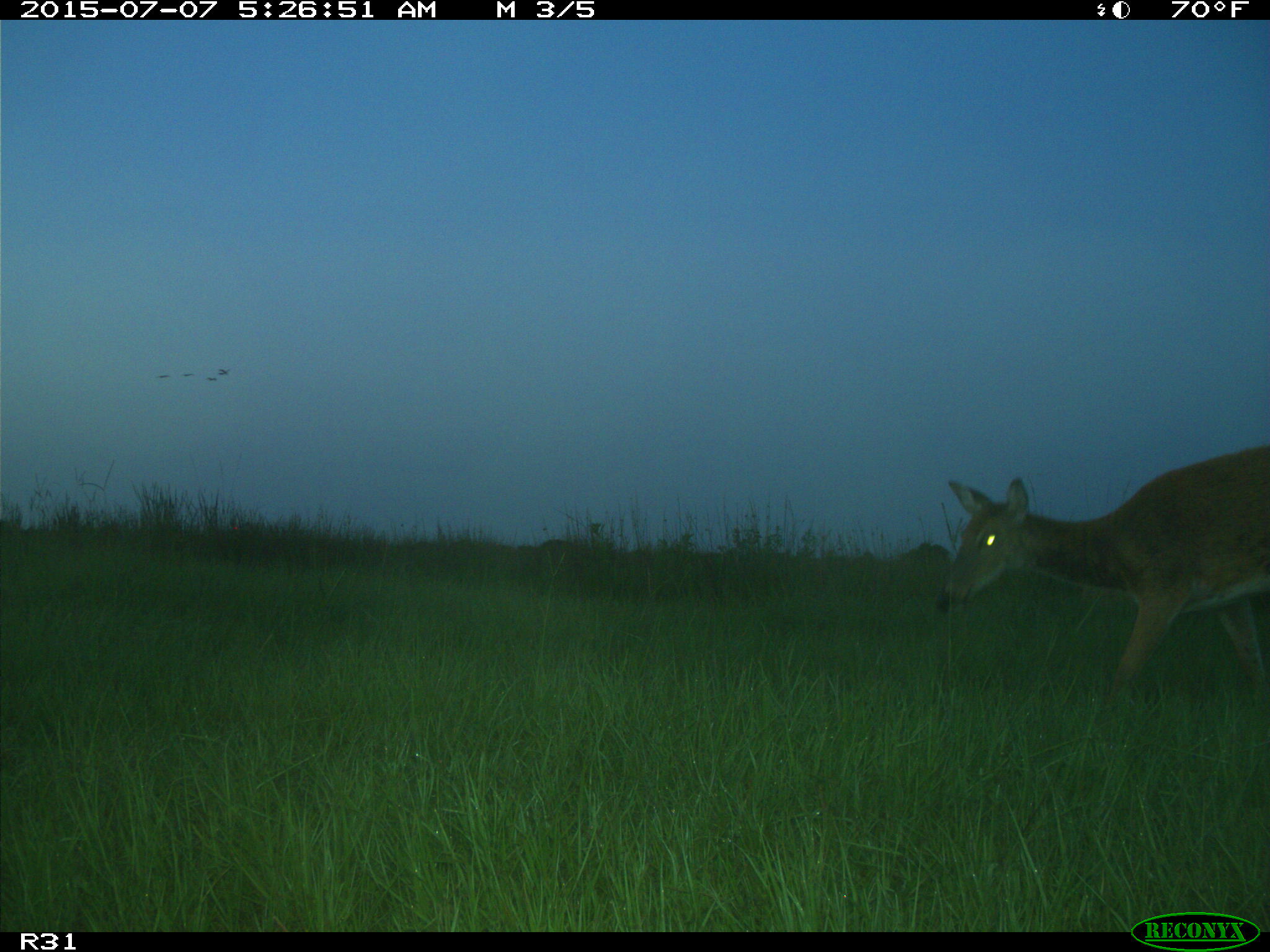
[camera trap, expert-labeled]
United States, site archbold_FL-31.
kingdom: Animalia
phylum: Chordata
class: Mammalia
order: Artiodactyla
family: Cervidae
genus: Odocoileus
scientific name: Odocoileus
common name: deer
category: unidentified deer